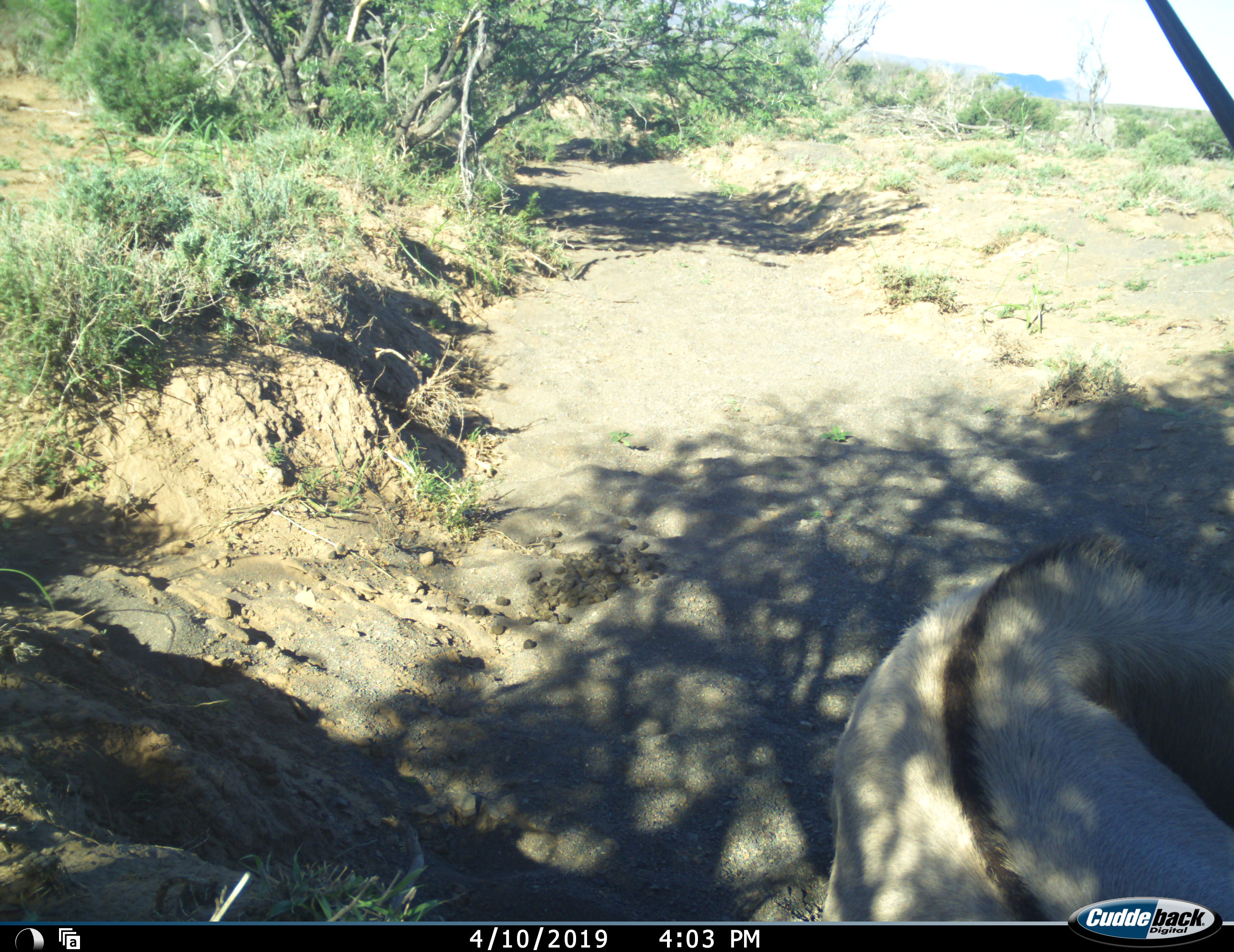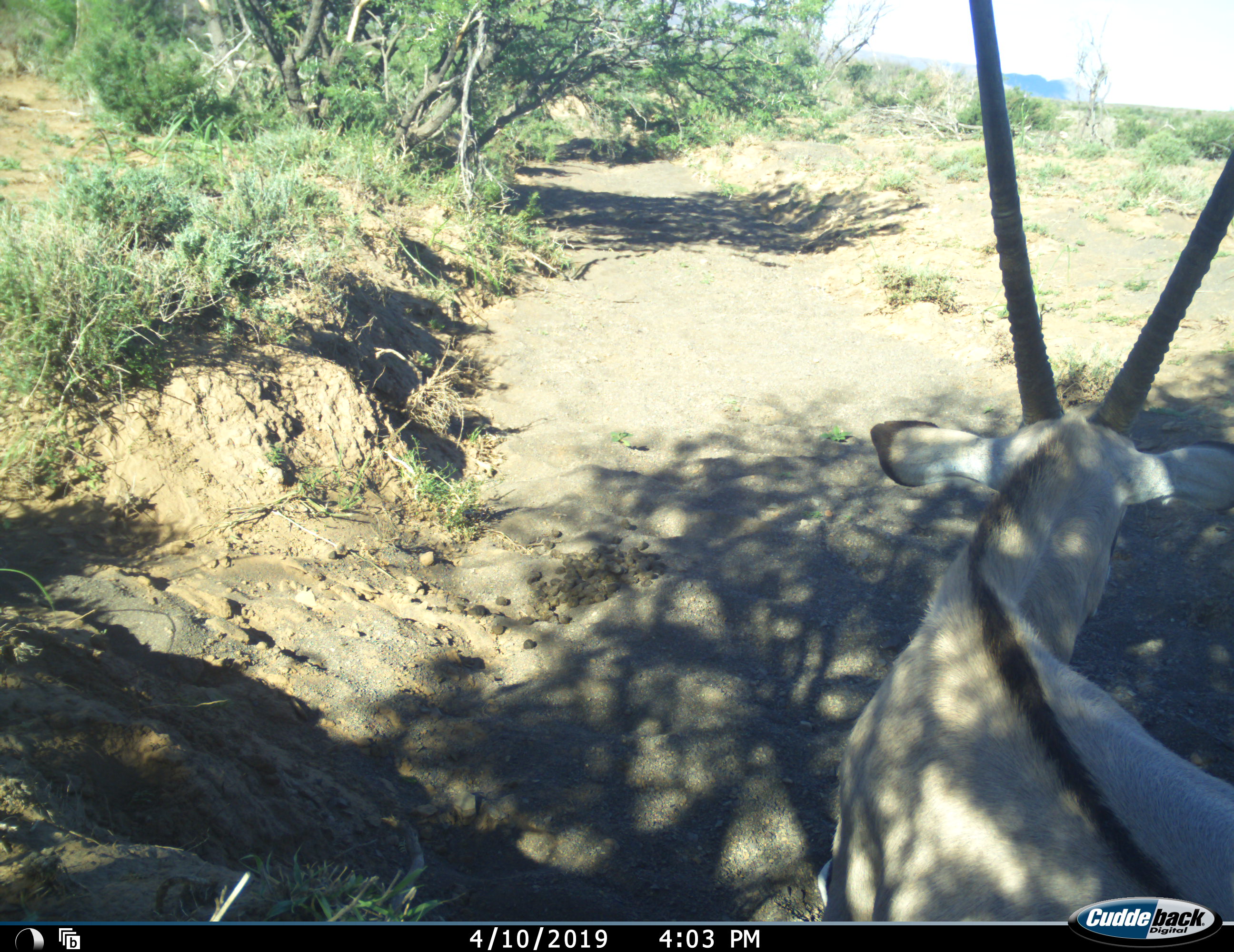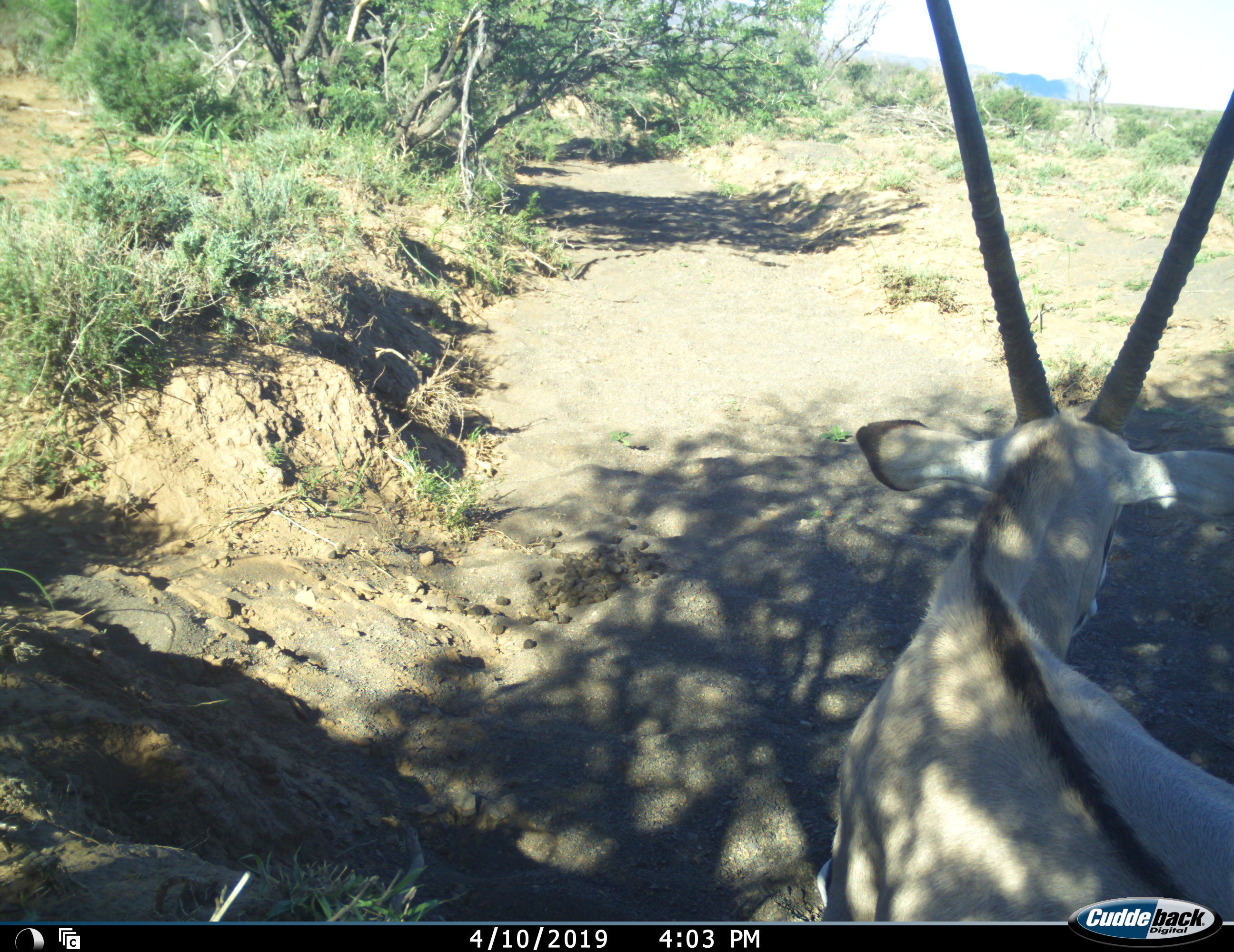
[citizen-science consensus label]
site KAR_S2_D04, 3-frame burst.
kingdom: Animalia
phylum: Chordata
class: Mammalia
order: Artiodactyla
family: Bovidae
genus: Oryx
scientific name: Oryx gazella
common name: gemsbok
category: oryx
Oryx (gemsbok) (Oryx gazella), count 1. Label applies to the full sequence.